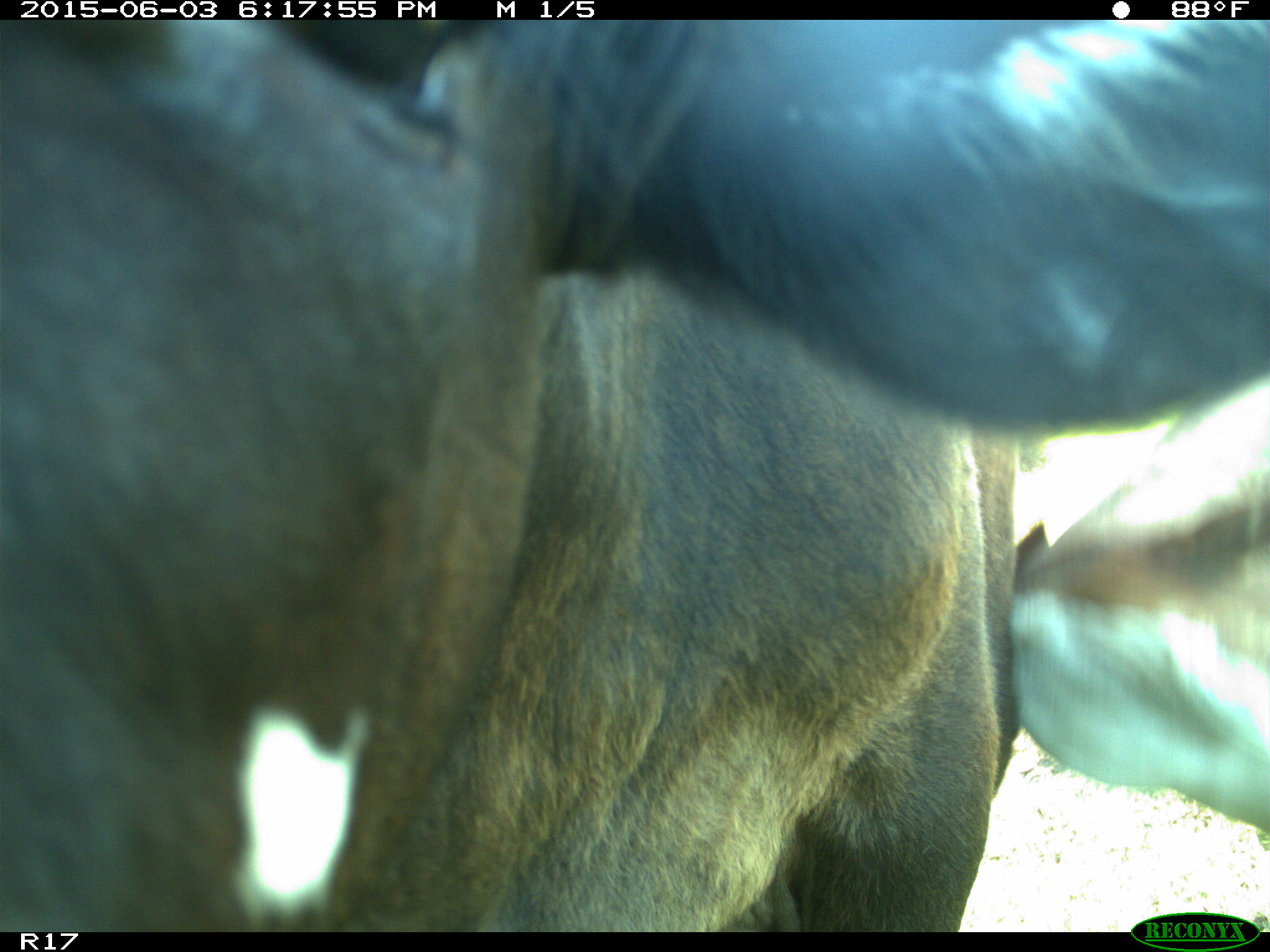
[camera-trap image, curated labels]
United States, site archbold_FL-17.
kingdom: Animalia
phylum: Chordata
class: Mammalia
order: Artiodactyla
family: Bovidae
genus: Bos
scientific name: Bos taurus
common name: domestic cow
Bos taurus (domestic cow).